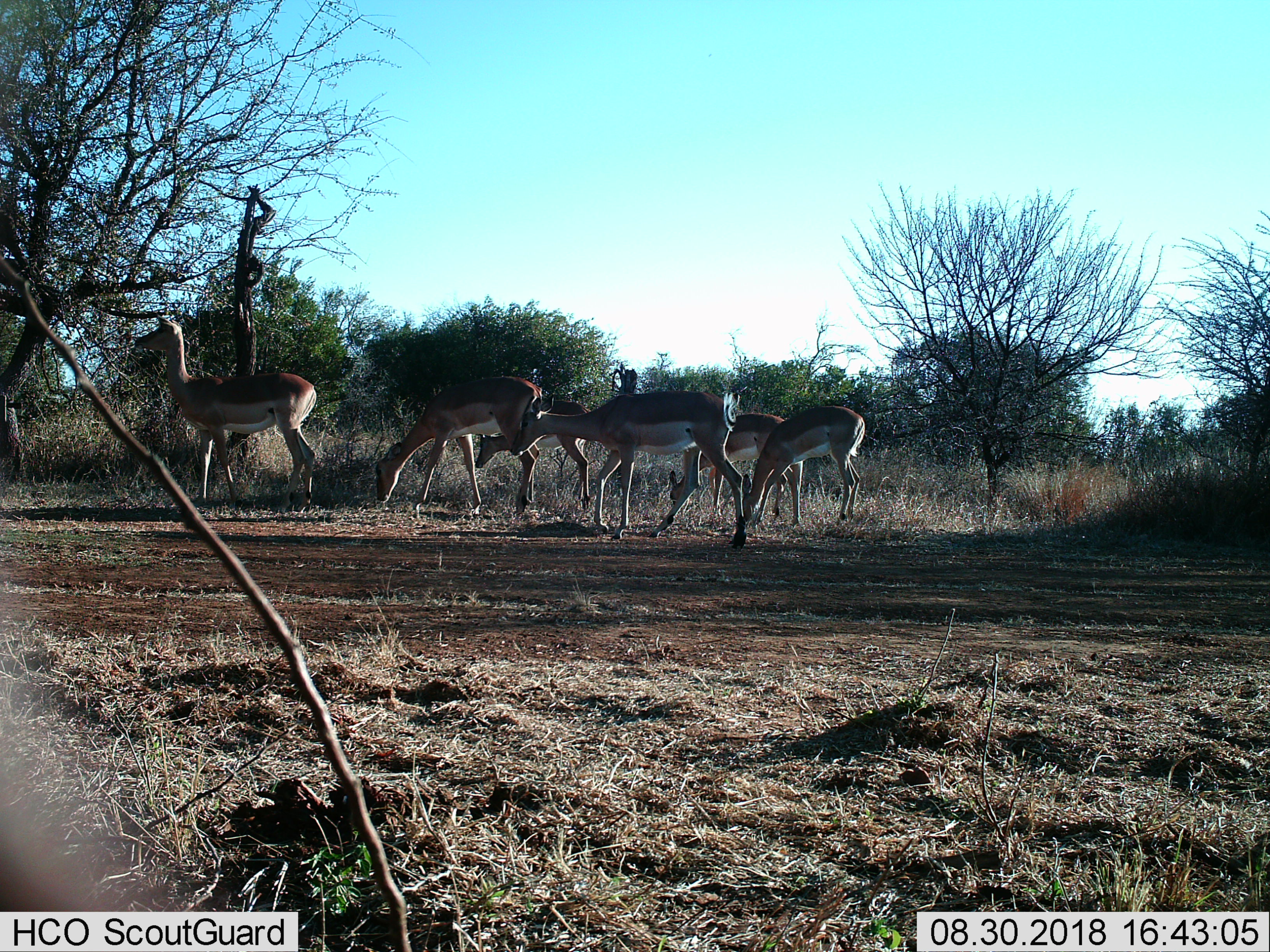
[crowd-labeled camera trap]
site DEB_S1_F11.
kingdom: Animalia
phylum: Chordata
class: Mammalia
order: Artiodactyla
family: Bovidae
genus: Aepyceros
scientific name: Aepyceros melampus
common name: impala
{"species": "impala (Aepyceros melampus)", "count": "6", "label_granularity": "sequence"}